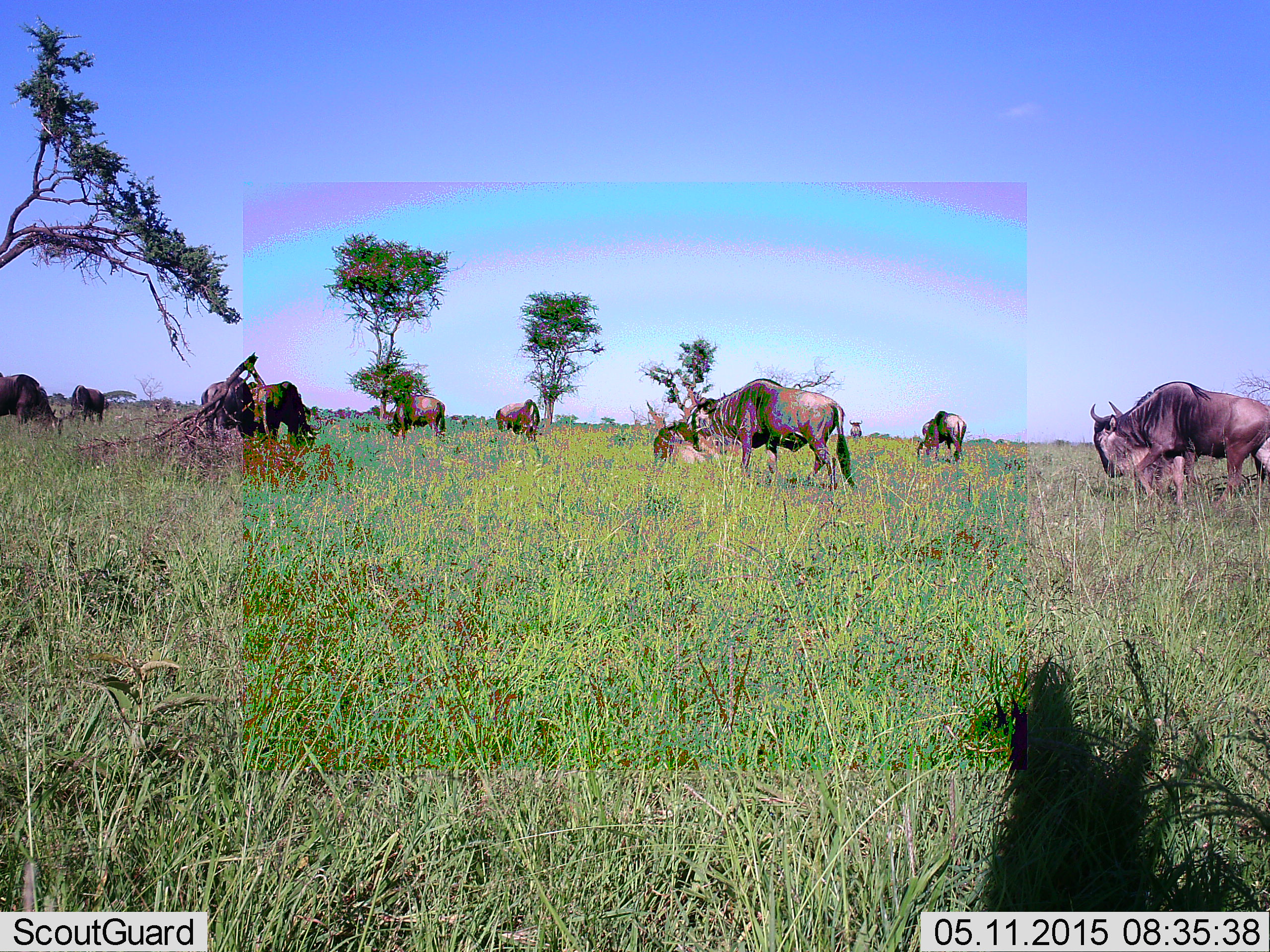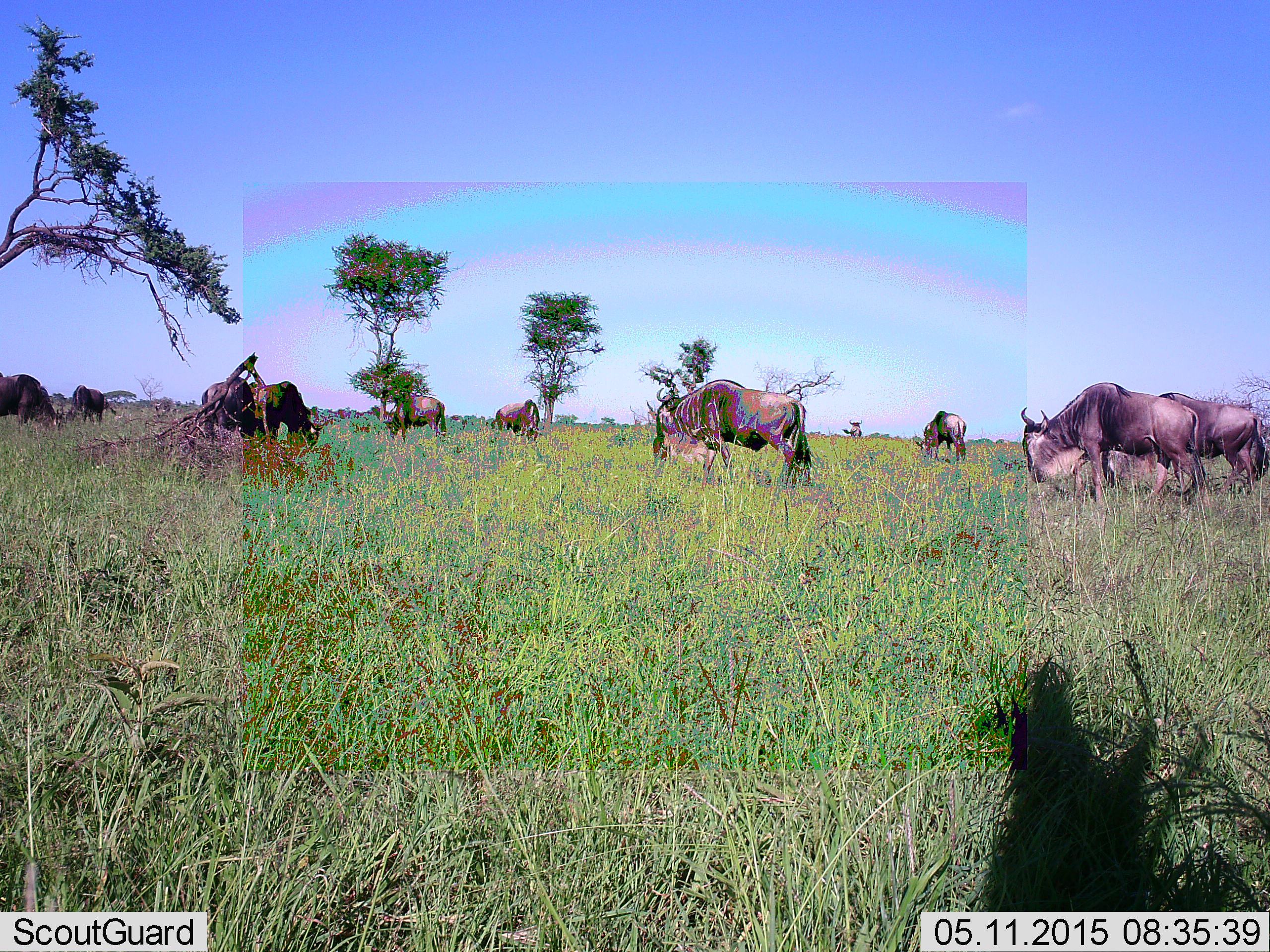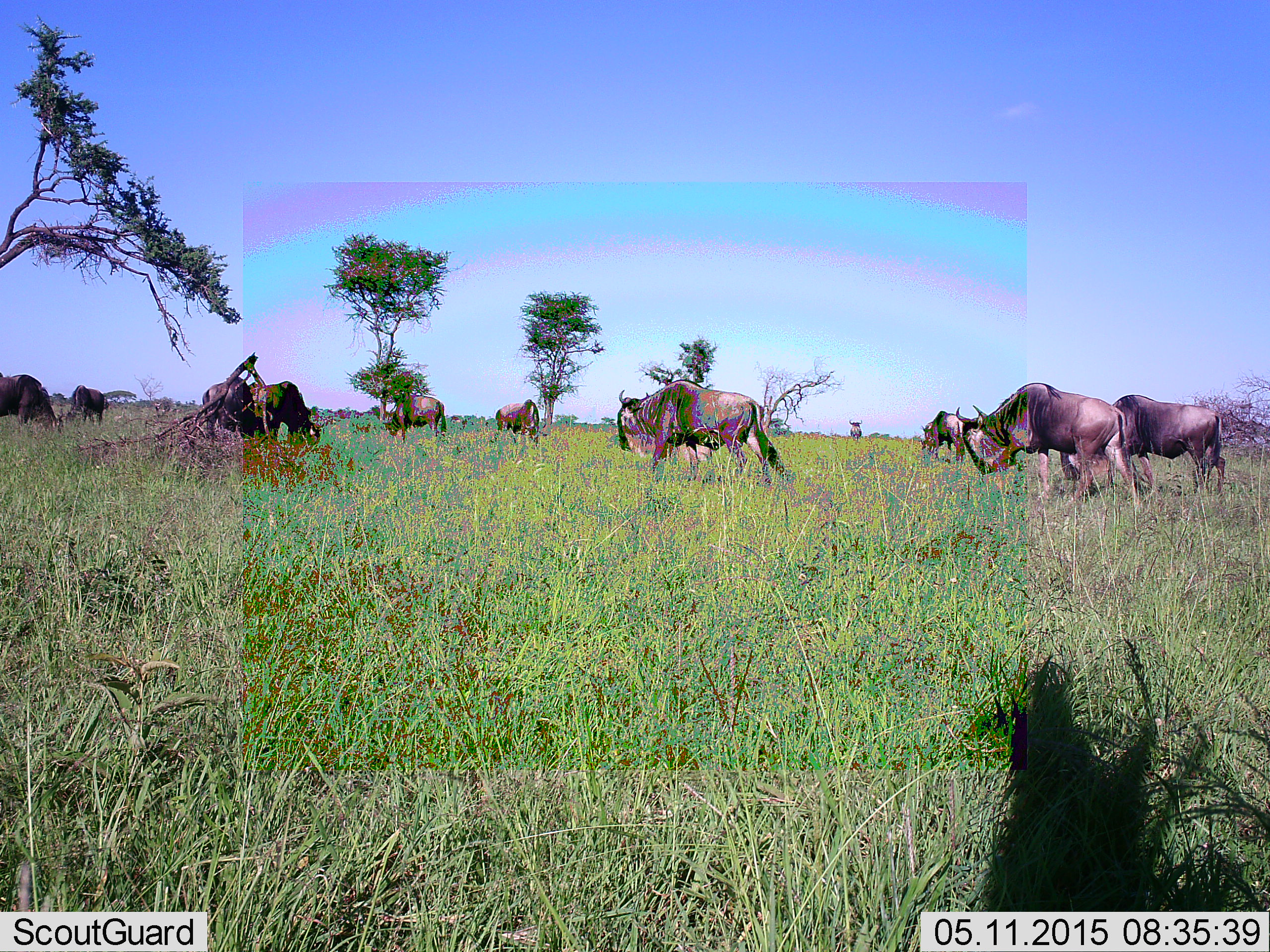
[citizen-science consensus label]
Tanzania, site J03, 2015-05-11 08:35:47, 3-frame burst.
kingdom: Animalia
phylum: Chordata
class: Mammalia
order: Artiodactyla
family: Bovidae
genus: Connochaetes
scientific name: Connochaetes taurinus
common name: blue wildebeest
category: wildebeest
Wildebeest (blue wildebeest) (Connochaetes taurinus), count 11-50. Behavior (volunteer vote fractions): standing 60%, resting 10%, moving 60%, interacting 0%. Young present (vote fraction): 0%. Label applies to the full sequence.